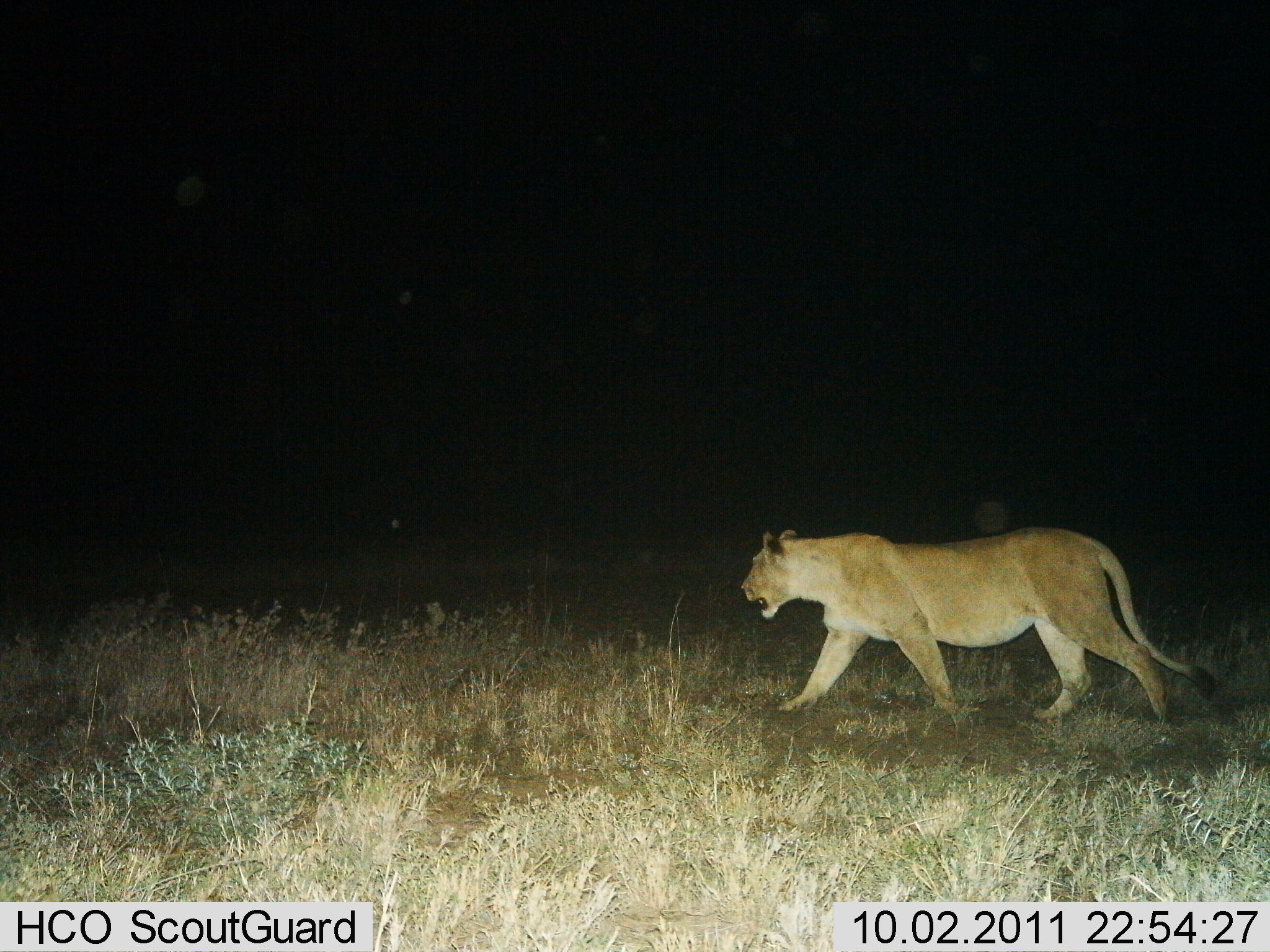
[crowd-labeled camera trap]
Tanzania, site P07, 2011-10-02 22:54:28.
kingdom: Animalia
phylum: Chordata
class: Mammalia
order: Carnivora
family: Felidae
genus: Panthera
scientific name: Panthera leo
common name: lion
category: lionfemale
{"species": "lionfemale (lion) (Panthera leo)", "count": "1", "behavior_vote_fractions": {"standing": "7%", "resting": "0%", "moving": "93%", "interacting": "0%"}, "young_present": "0%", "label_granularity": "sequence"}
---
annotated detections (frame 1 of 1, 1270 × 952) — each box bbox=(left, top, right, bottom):
animal: bbox=(742, 529, 1216, 724)